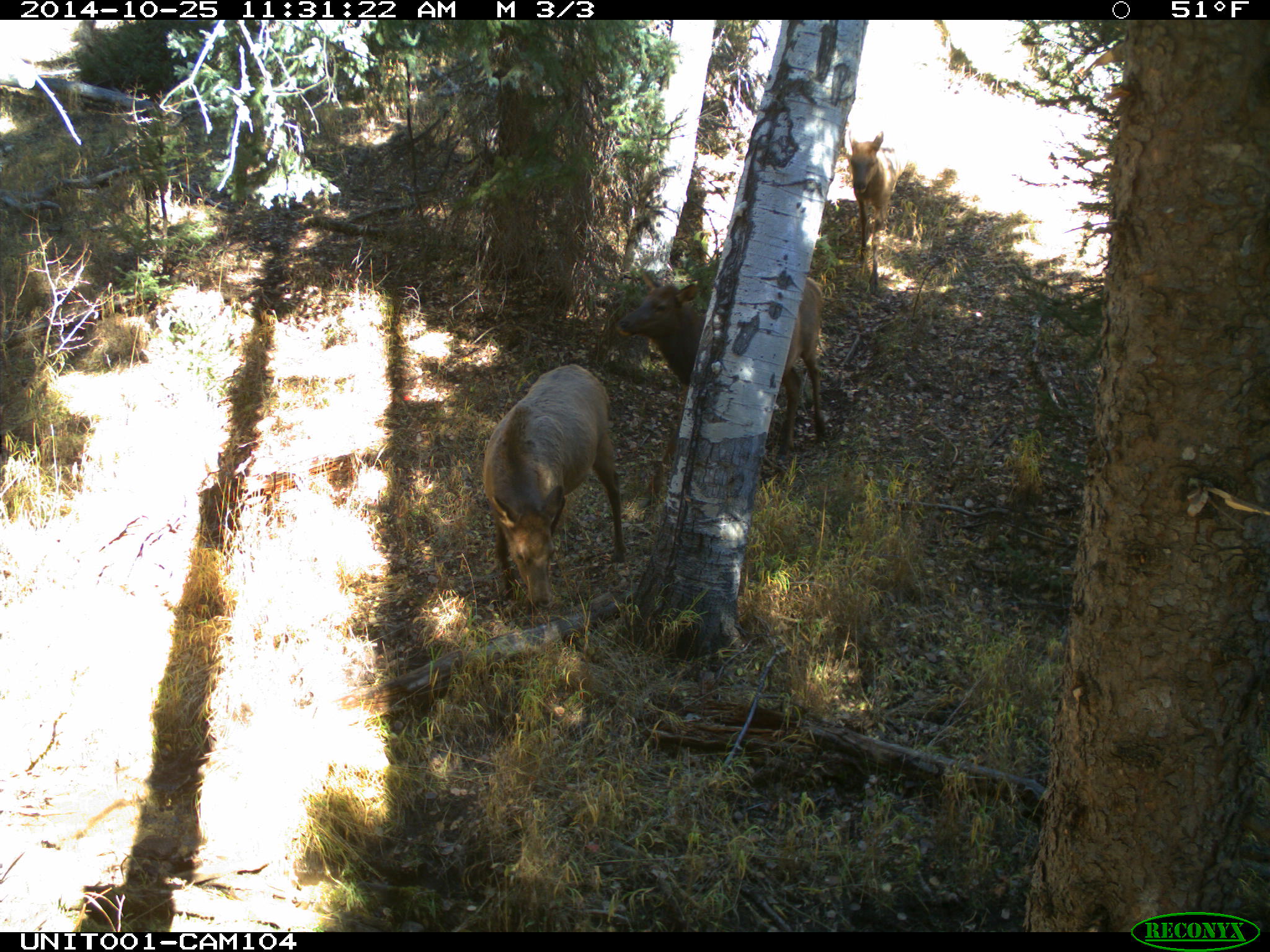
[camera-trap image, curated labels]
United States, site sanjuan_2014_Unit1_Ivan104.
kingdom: Animalia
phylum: Chordata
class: Mammalia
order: Artiodactyla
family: Cervidae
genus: Cervus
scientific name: Cervus elaphus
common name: red deer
Cervus elaphus (red deer).